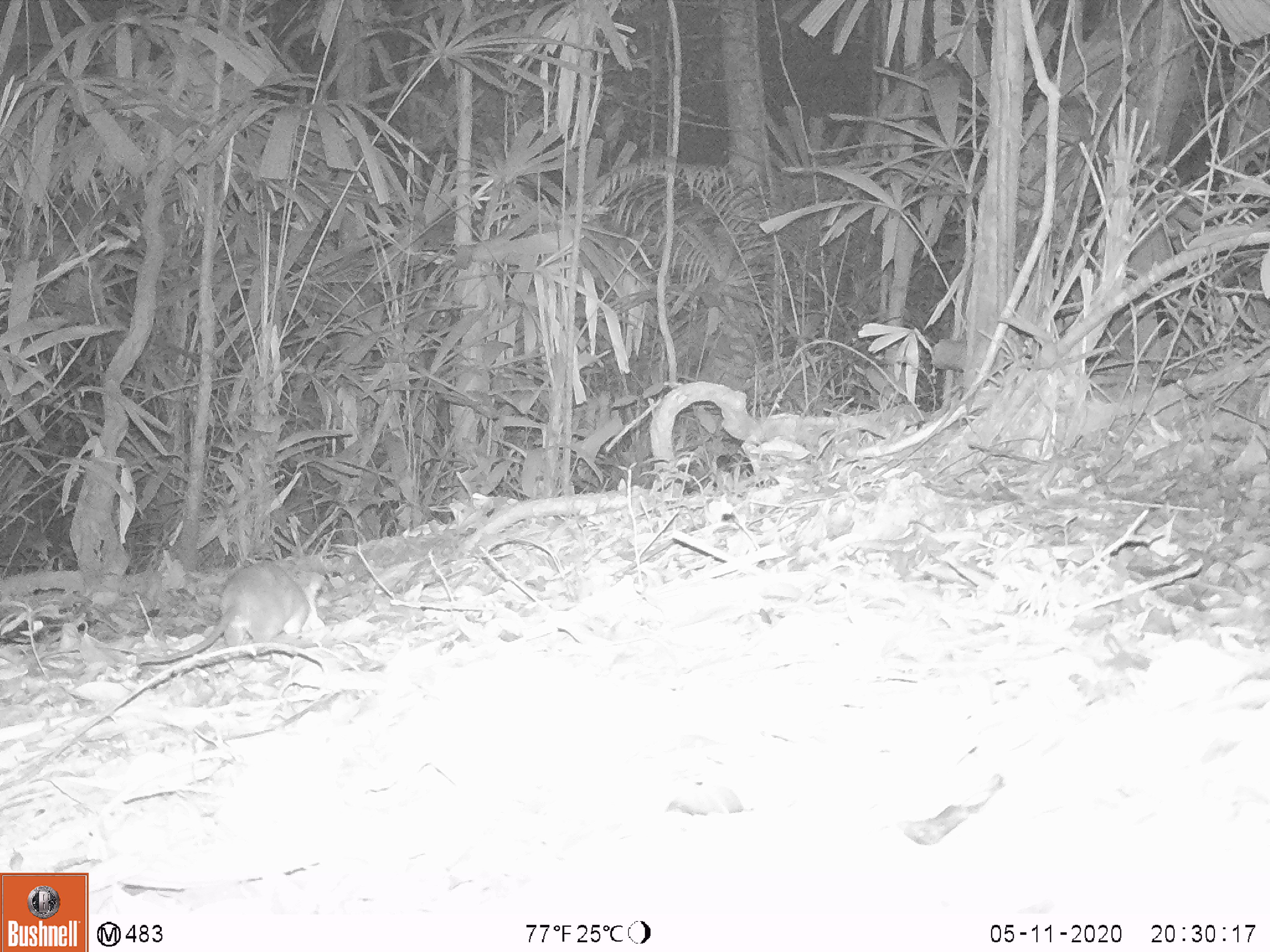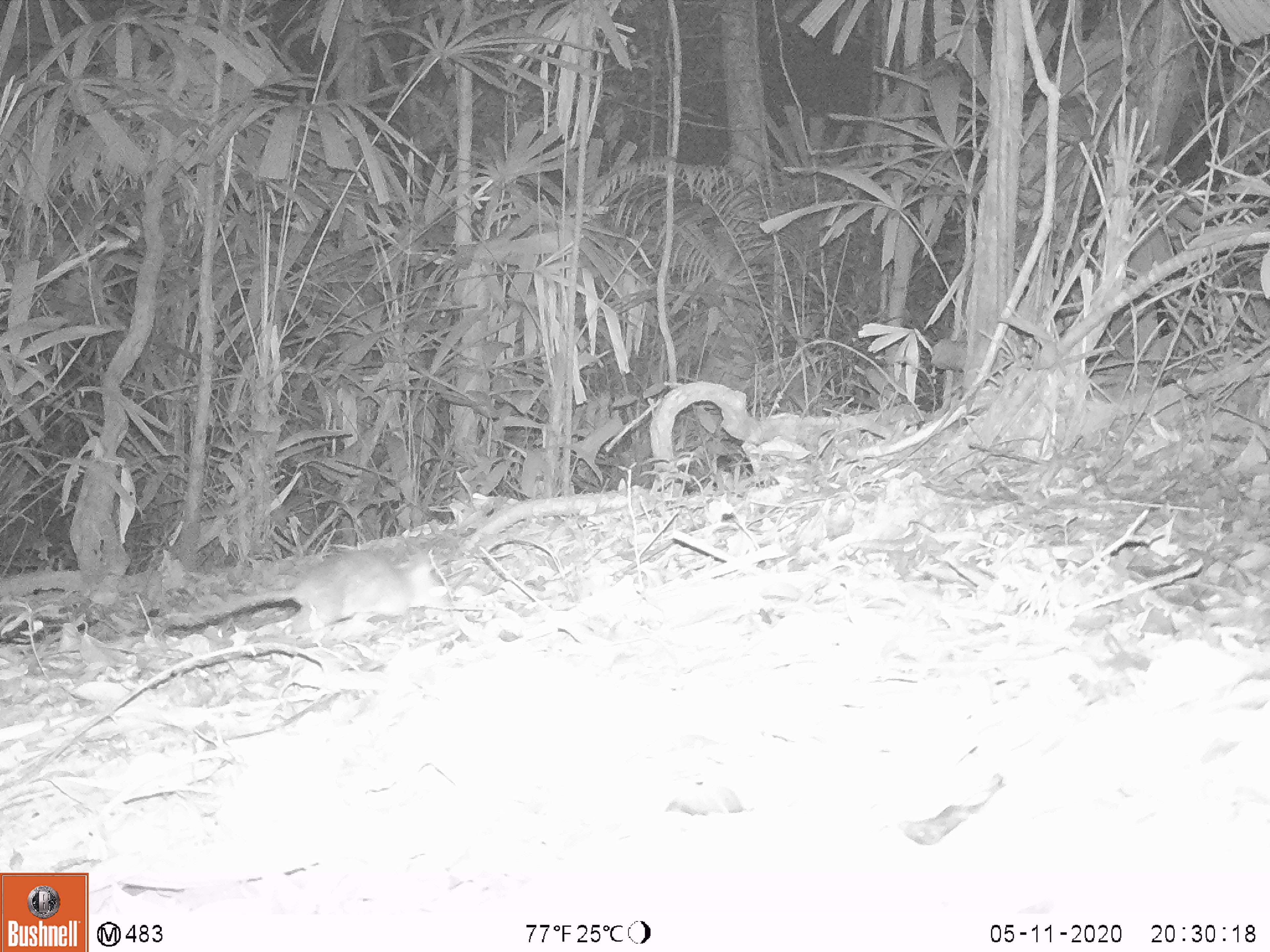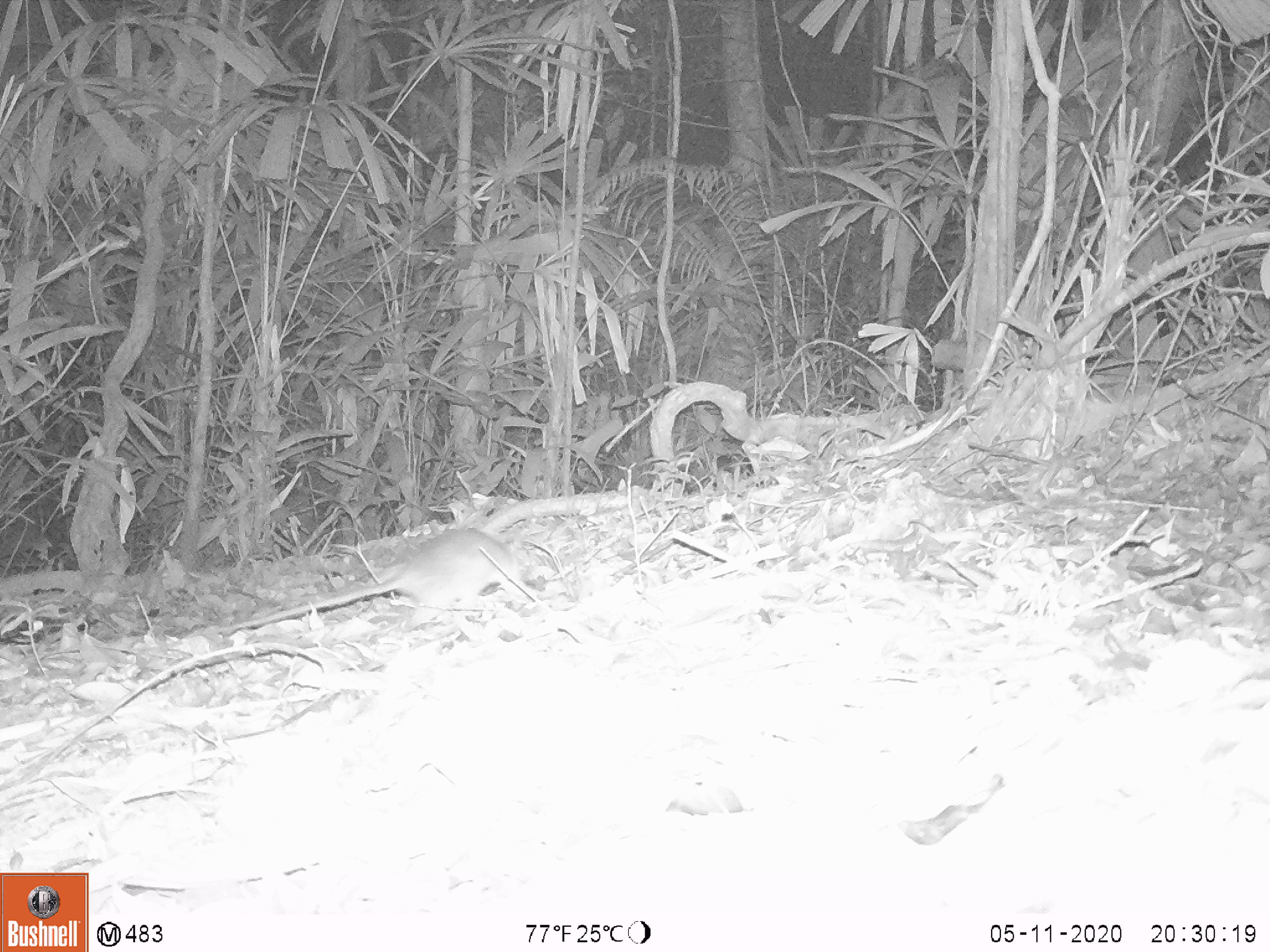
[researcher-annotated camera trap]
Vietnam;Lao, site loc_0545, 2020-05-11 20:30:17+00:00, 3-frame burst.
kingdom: Animalia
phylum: Chordata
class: Mammalia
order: Rodentia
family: Muridae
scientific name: Muridae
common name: old-world mice and rats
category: unidentified murid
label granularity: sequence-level